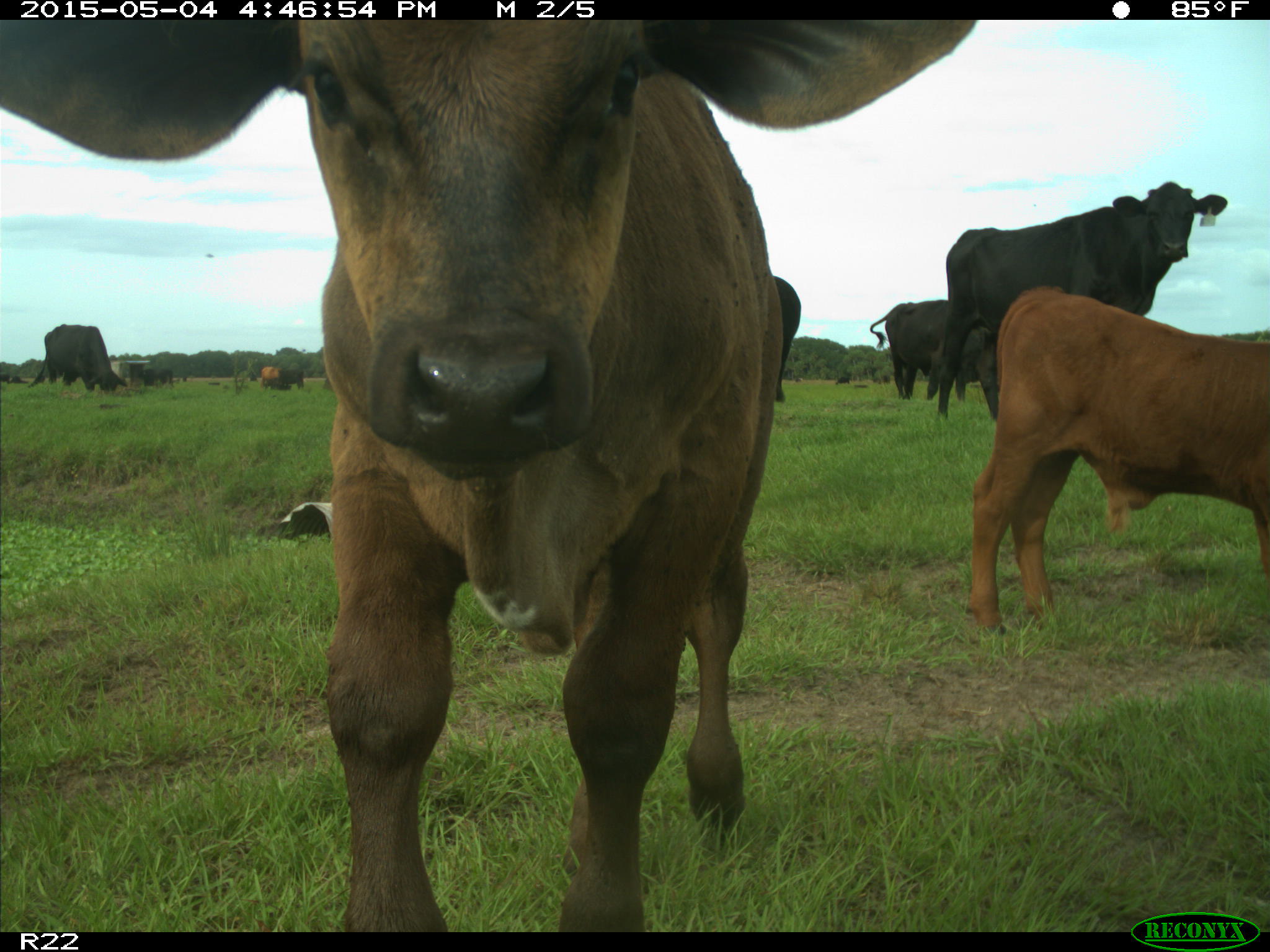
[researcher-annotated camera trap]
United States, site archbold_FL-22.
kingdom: Animalia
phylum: Chordata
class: Mammalia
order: Artiodactyla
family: Bovidae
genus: Bos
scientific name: Bos taurus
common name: domestic cow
Bos taurus (domestic cow).